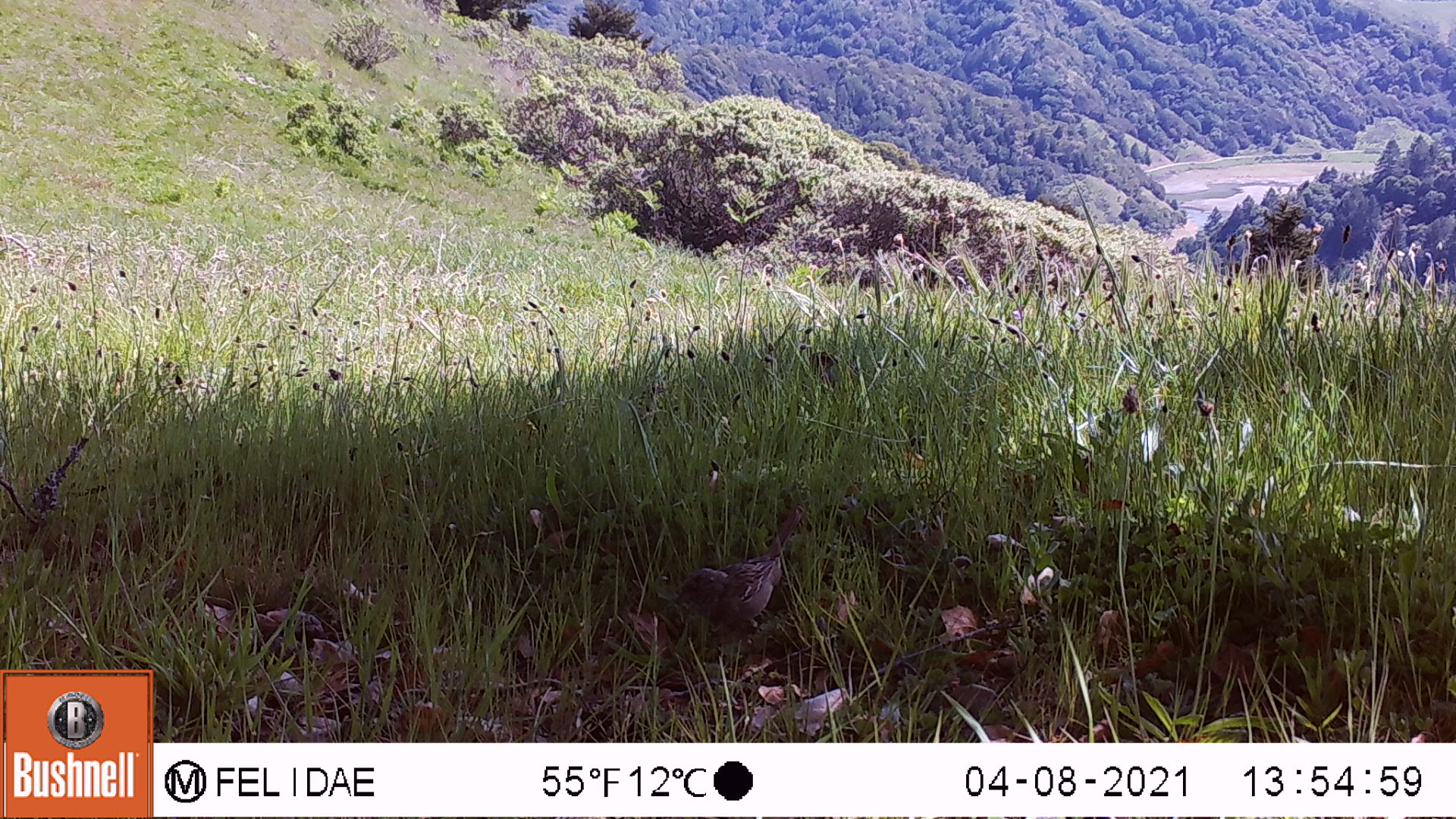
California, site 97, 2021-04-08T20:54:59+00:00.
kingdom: Animalia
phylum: Chordata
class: Aves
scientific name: Aves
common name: bird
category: unknown bird